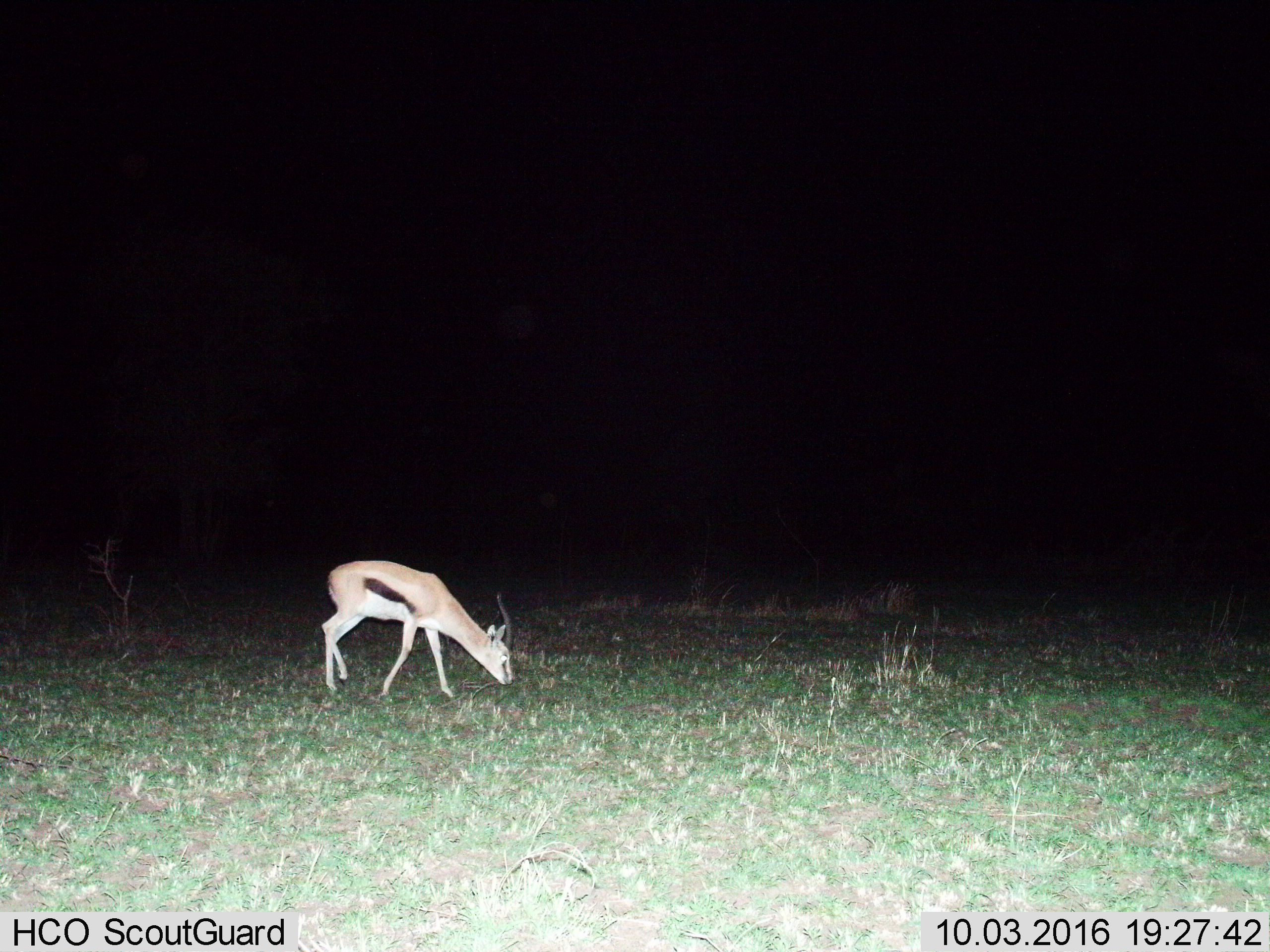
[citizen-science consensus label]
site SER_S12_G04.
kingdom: Animalia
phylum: Chordata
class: Mammalia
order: Artiodactyla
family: Bovidae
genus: Eudorcas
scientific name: Eudorcas thomsonii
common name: thomson's gazelle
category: gazellethomsons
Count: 1.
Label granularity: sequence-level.